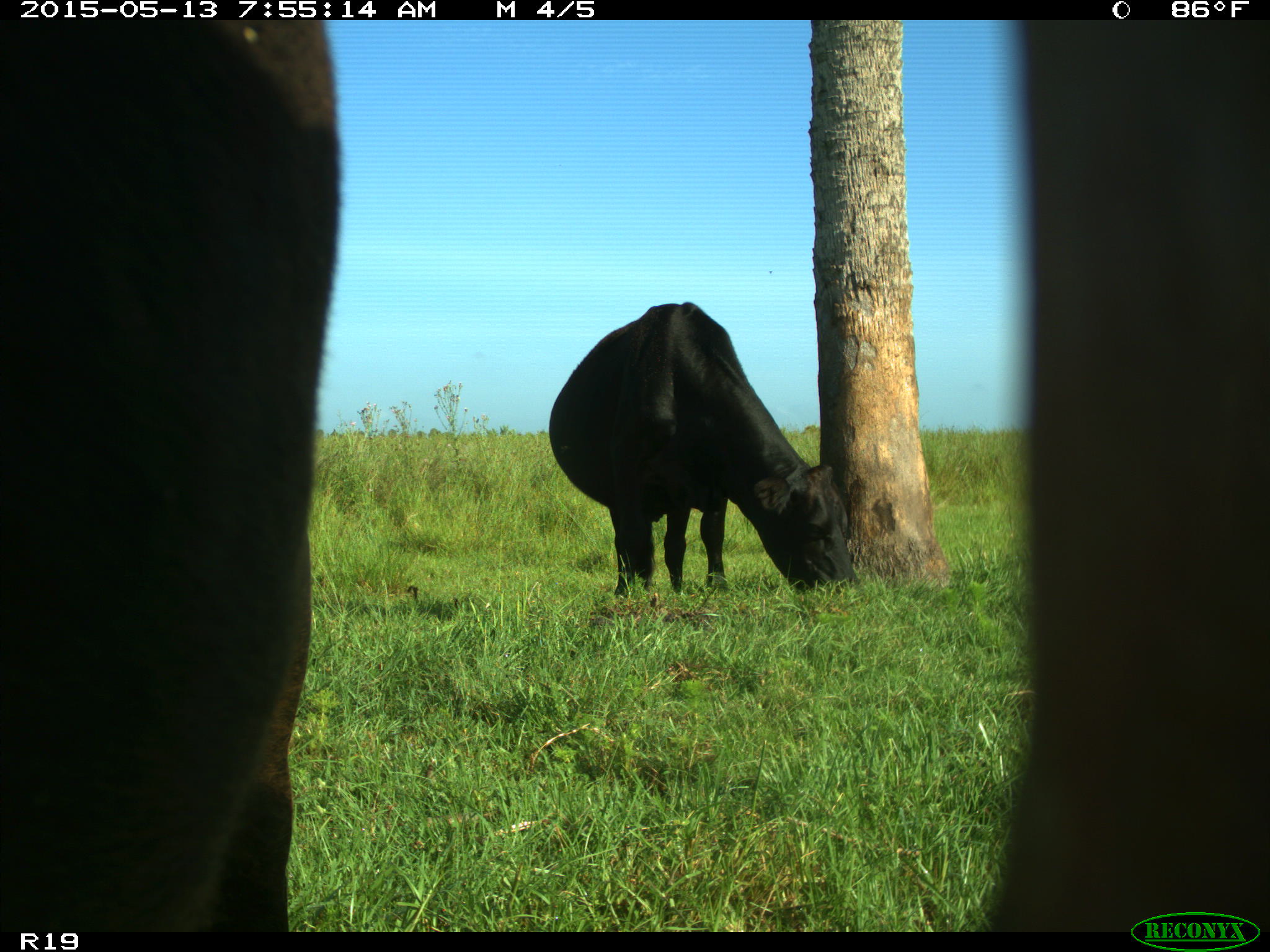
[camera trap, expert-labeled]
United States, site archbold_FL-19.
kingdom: Animalia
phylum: Chordata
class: Mammalia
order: Artiodactyla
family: Bovidae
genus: Bos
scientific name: Bos taurus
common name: domestic cow